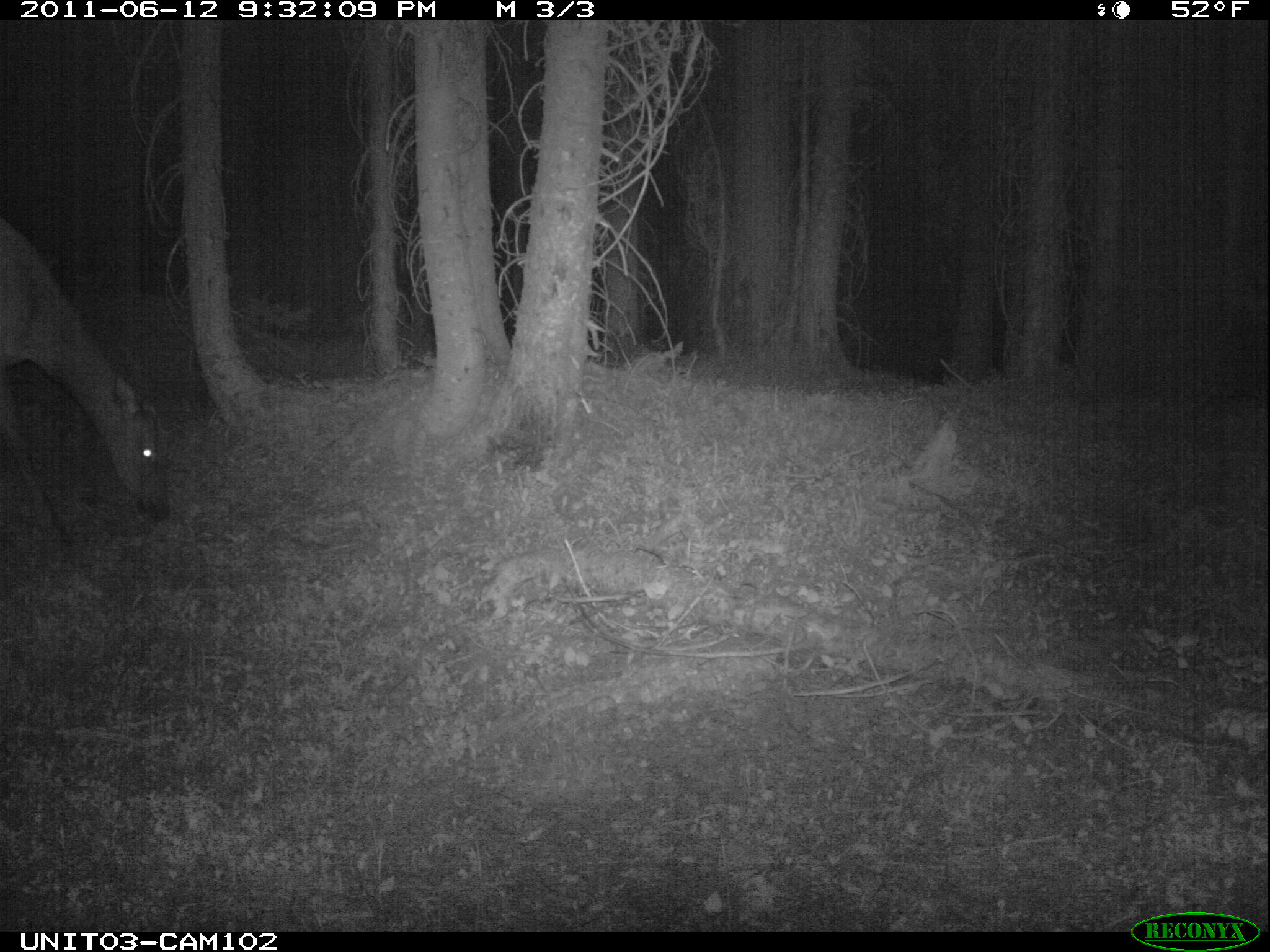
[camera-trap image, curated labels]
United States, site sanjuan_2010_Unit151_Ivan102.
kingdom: Animalia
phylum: Chordata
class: Mammalia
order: Artiodactyla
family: Cervidae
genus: Cervus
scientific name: Cervus elaphus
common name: red deer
Cervus elaphus (red deer).